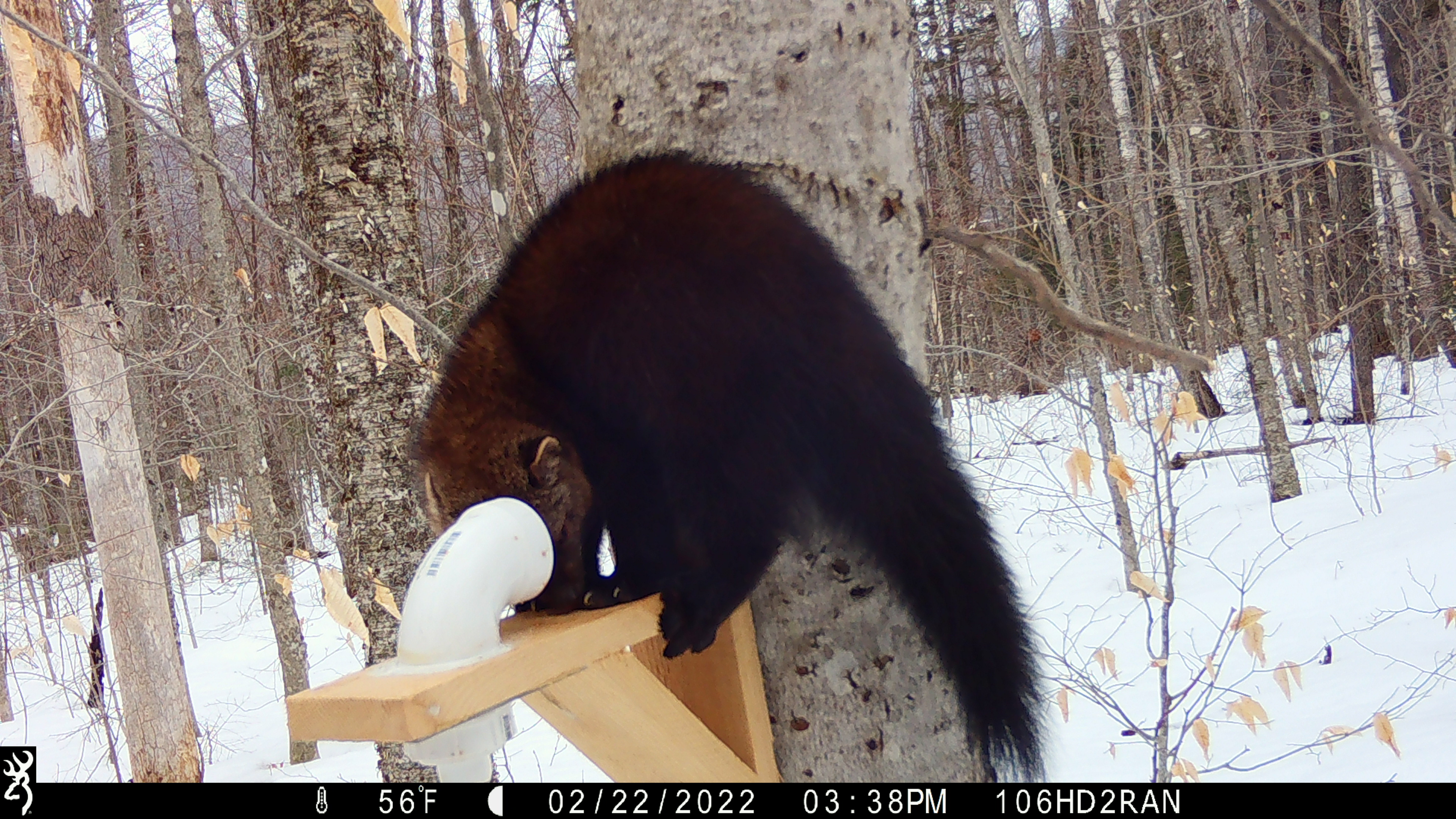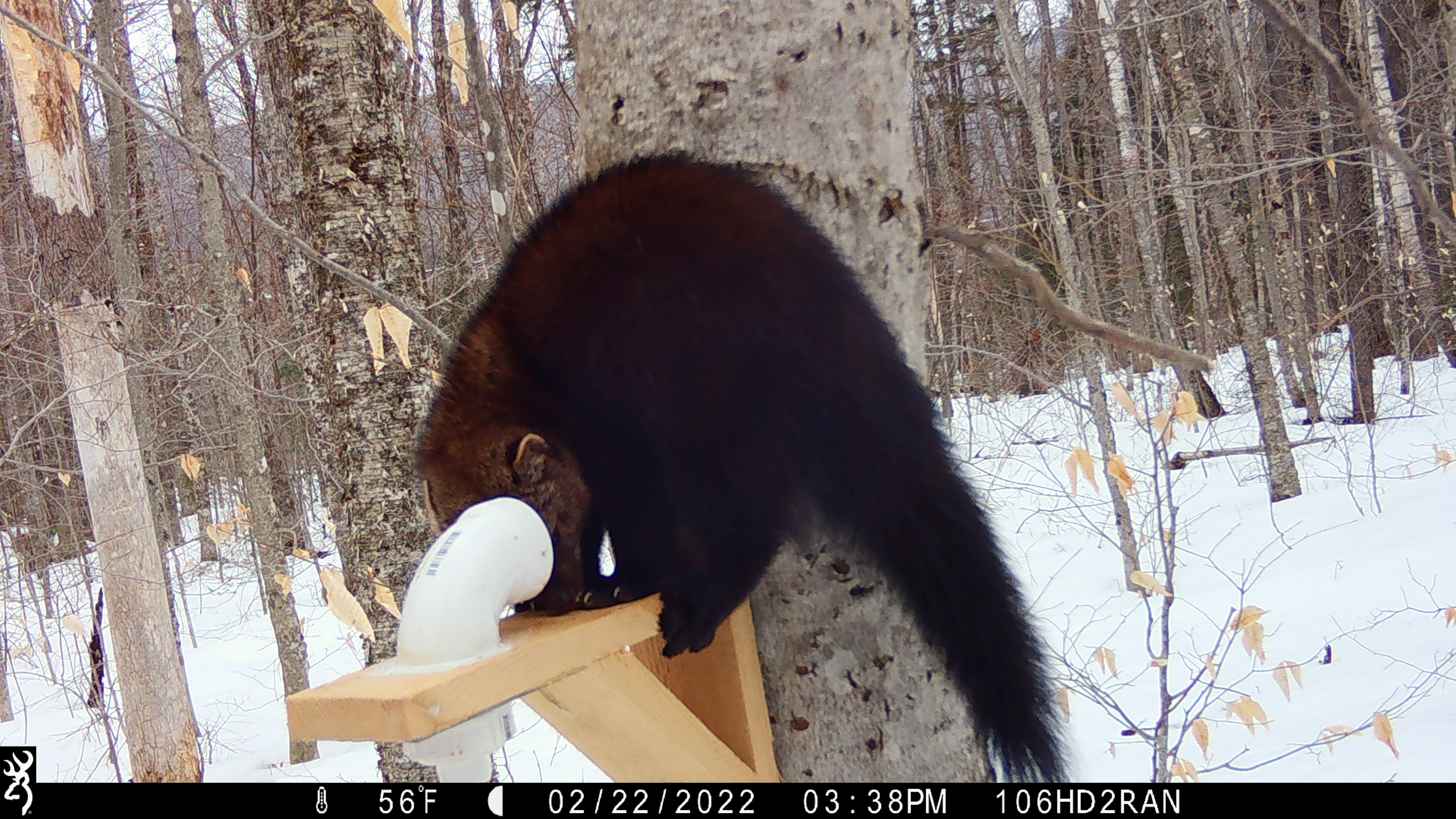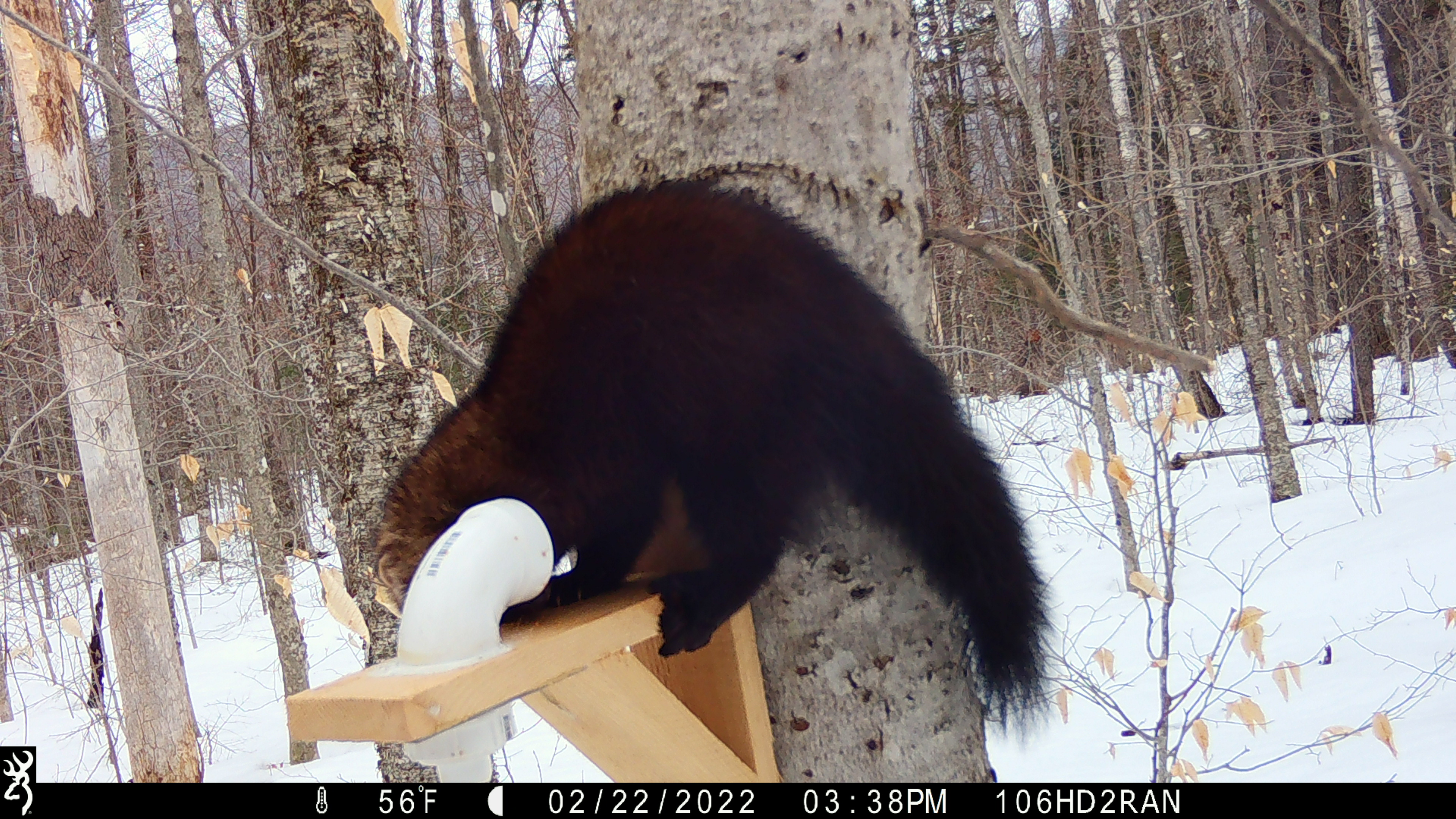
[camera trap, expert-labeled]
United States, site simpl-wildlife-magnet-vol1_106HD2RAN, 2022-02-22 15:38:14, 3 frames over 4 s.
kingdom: Animalia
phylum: Chordata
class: Mammalia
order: Carnivora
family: Mustelidae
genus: Pekania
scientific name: Pekania pennanti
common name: fisher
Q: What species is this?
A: Fisher (Pekania pennanti).